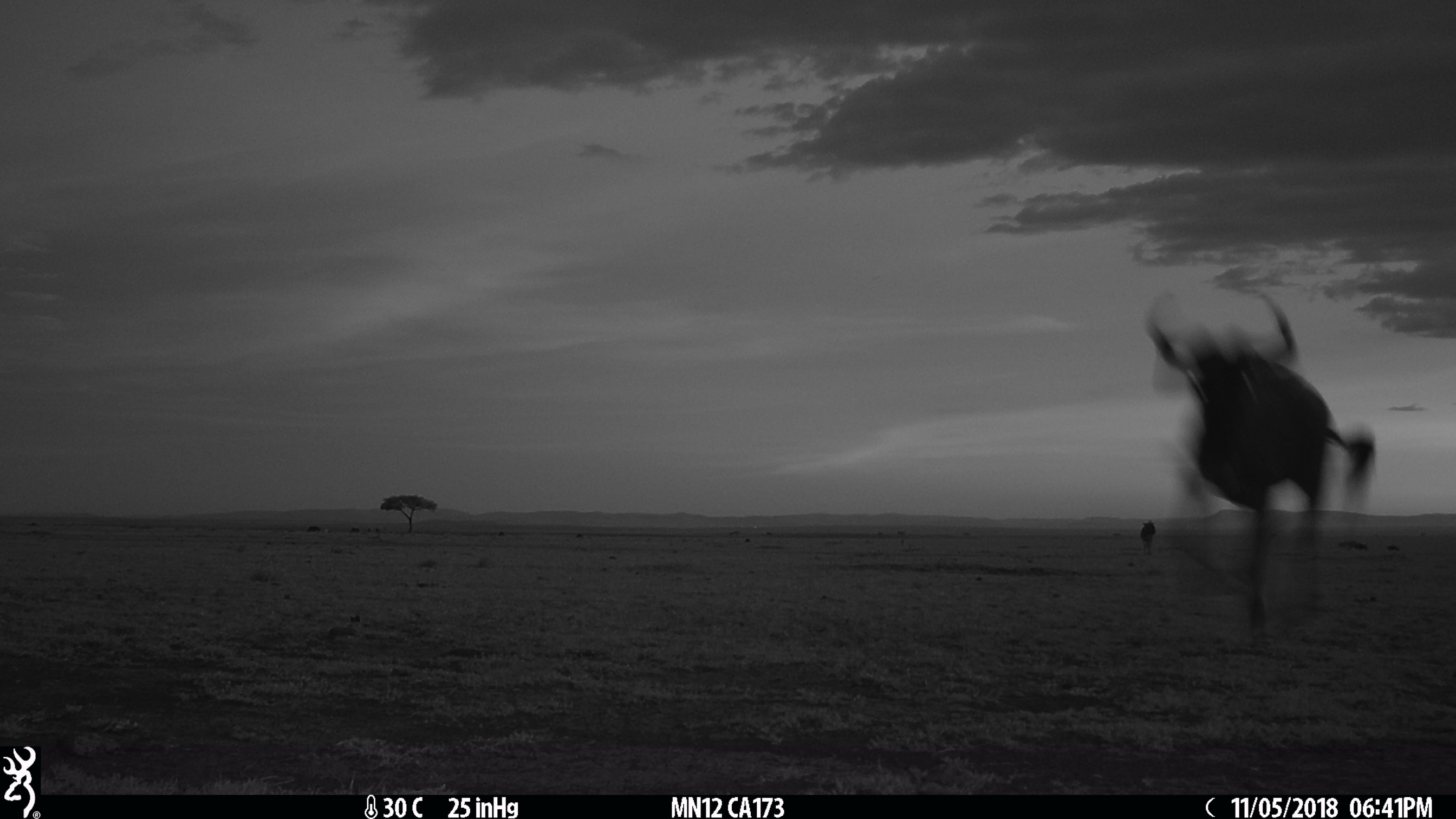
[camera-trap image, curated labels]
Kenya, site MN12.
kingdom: Animalia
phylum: Chordata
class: Mammalia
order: Artiodactyla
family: Bovidae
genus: Connochaetes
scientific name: Connochaetes taurinus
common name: blue wildebeest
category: wildebeest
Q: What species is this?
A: Wildebeest (blue wildebeest) (Connochaetes taurinus).